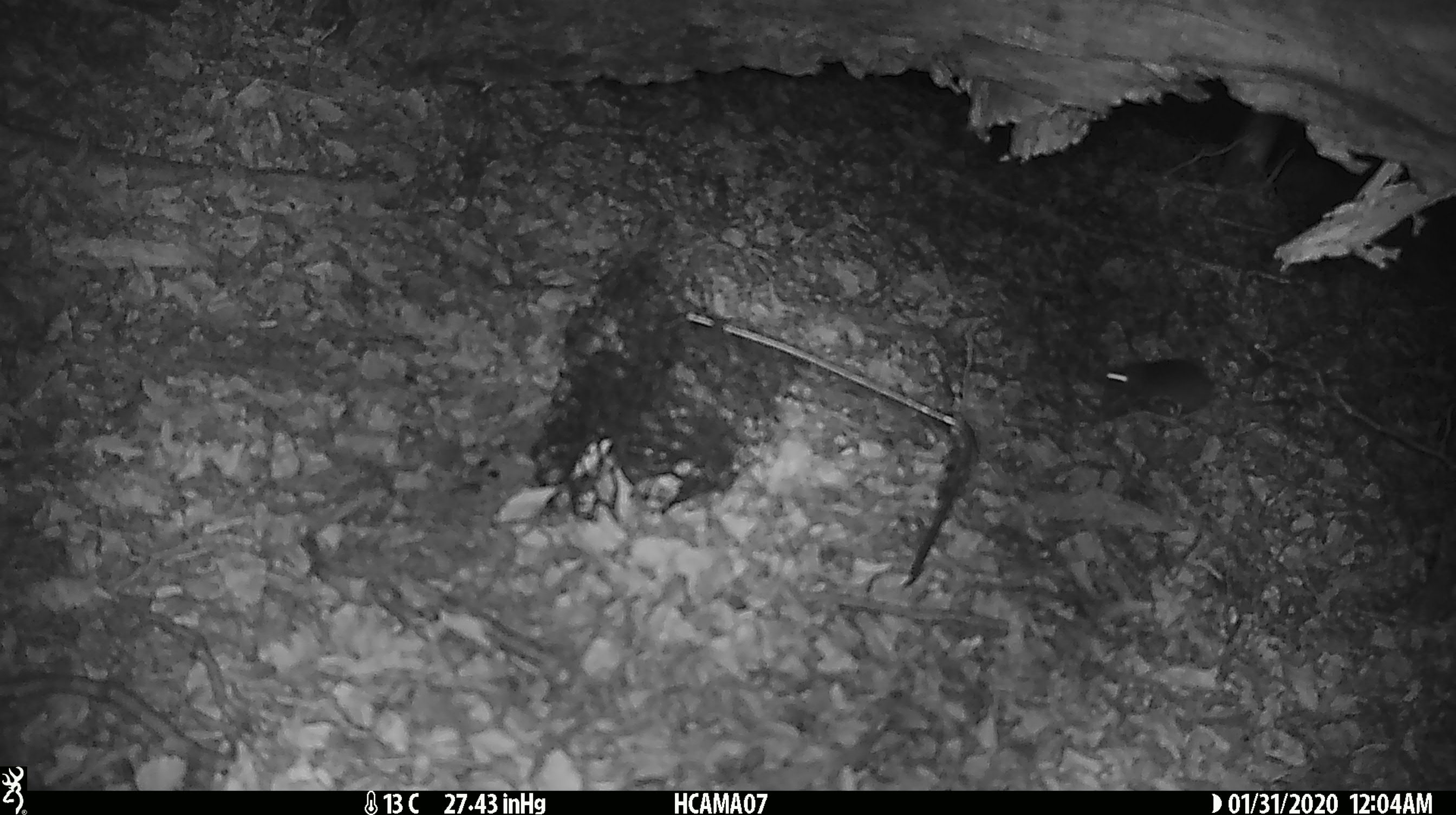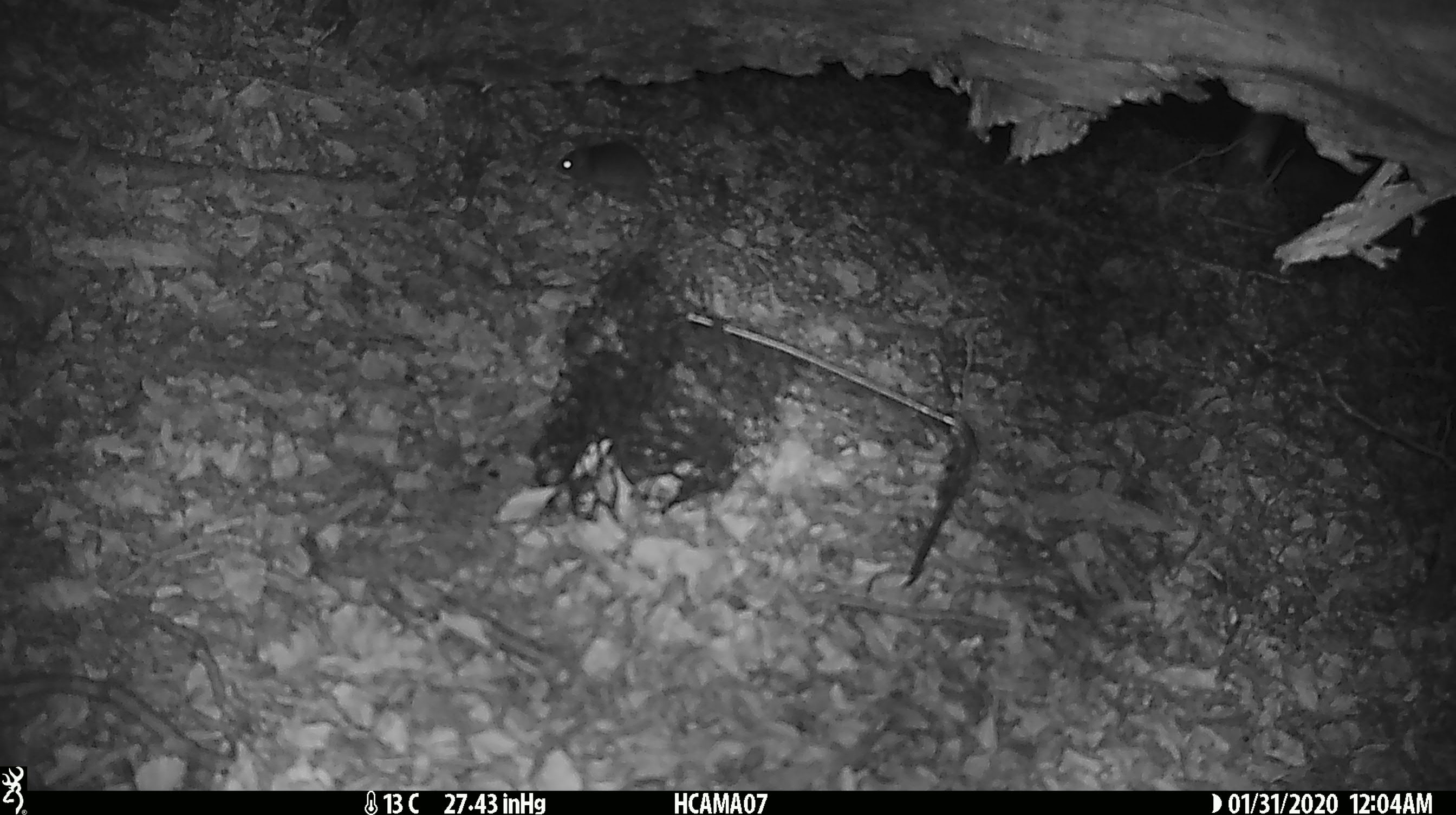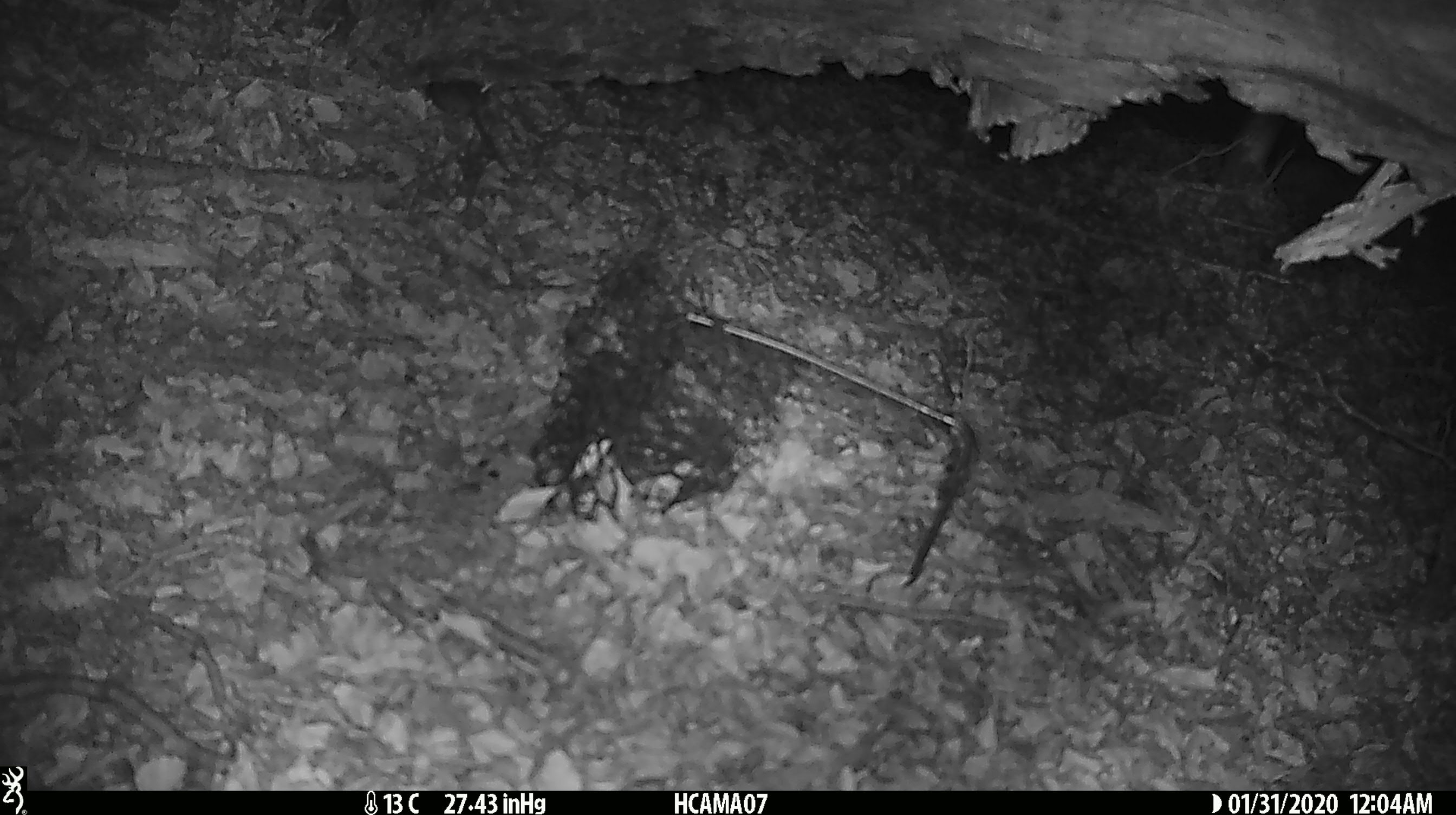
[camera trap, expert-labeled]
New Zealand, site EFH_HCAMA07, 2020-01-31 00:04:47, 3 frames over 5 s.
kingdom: Animalia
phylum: Chordata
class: Mammalia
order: Rodentia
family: Muridae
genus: Mus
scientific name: Mus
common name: mouse